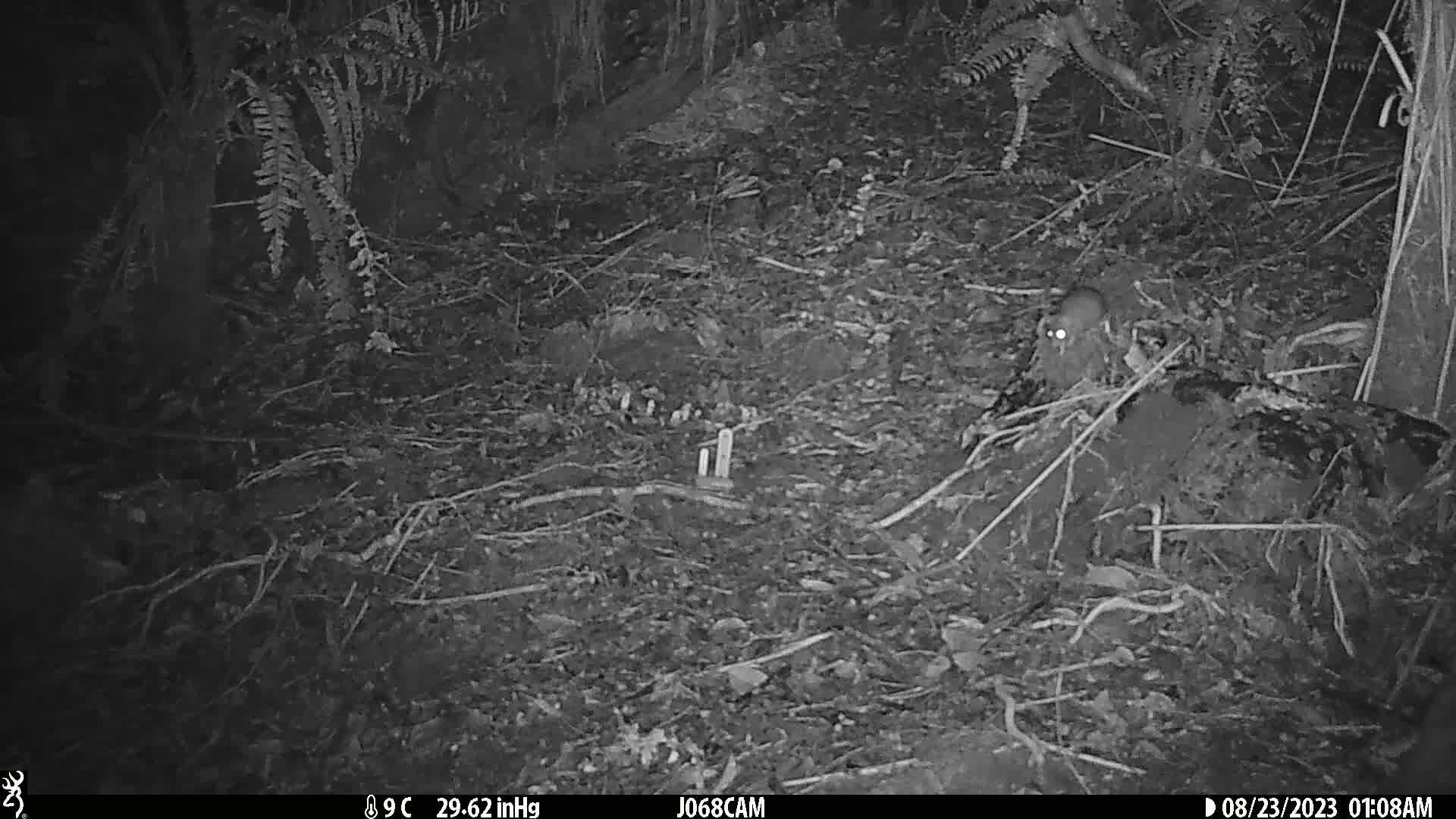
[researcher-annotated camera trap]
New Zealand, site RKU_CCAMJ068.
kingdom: Animalia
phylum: Chordata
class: Mammalia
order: Rodentia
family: Muridae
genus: Rattus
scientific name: Rattus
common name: rat